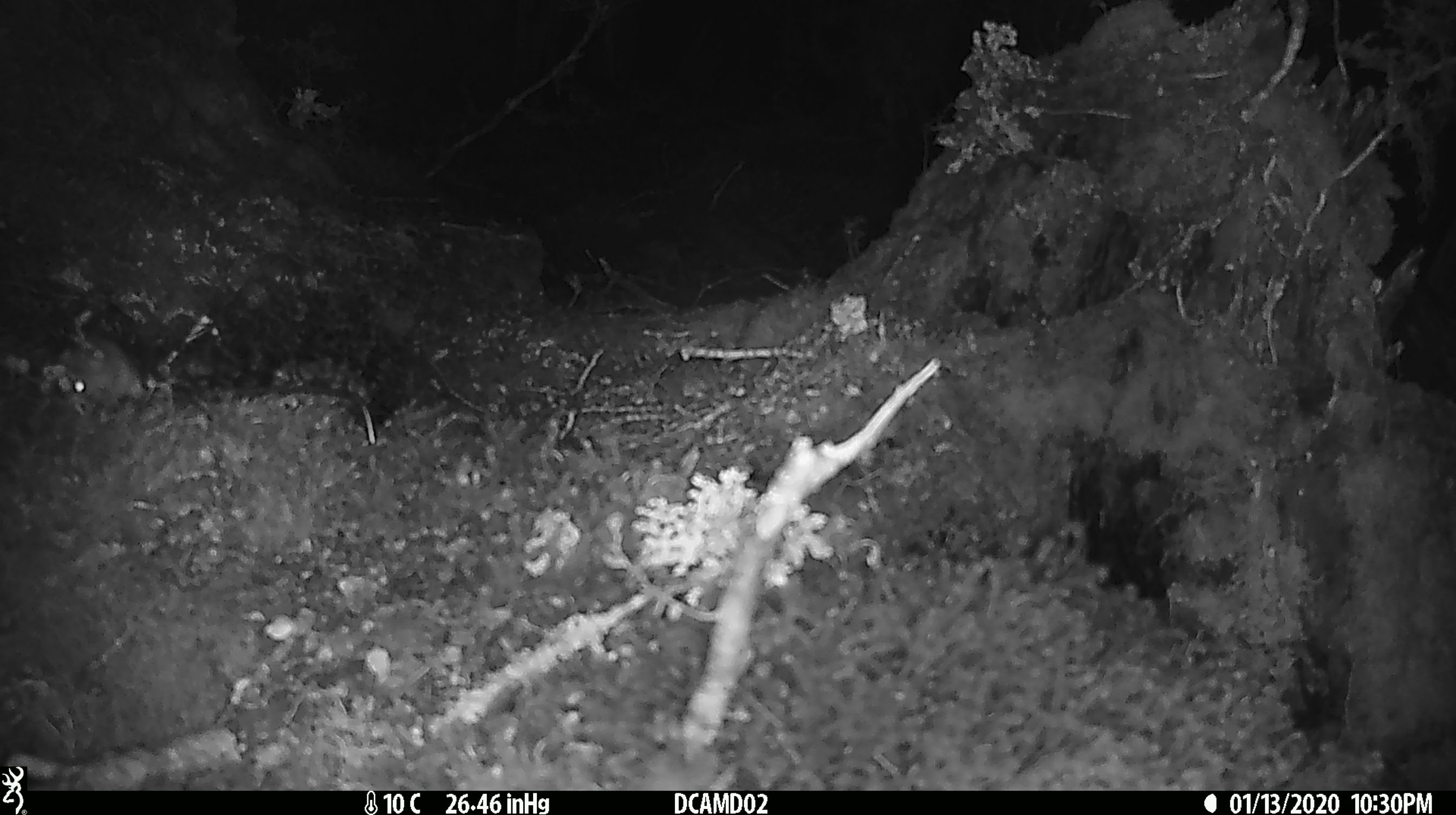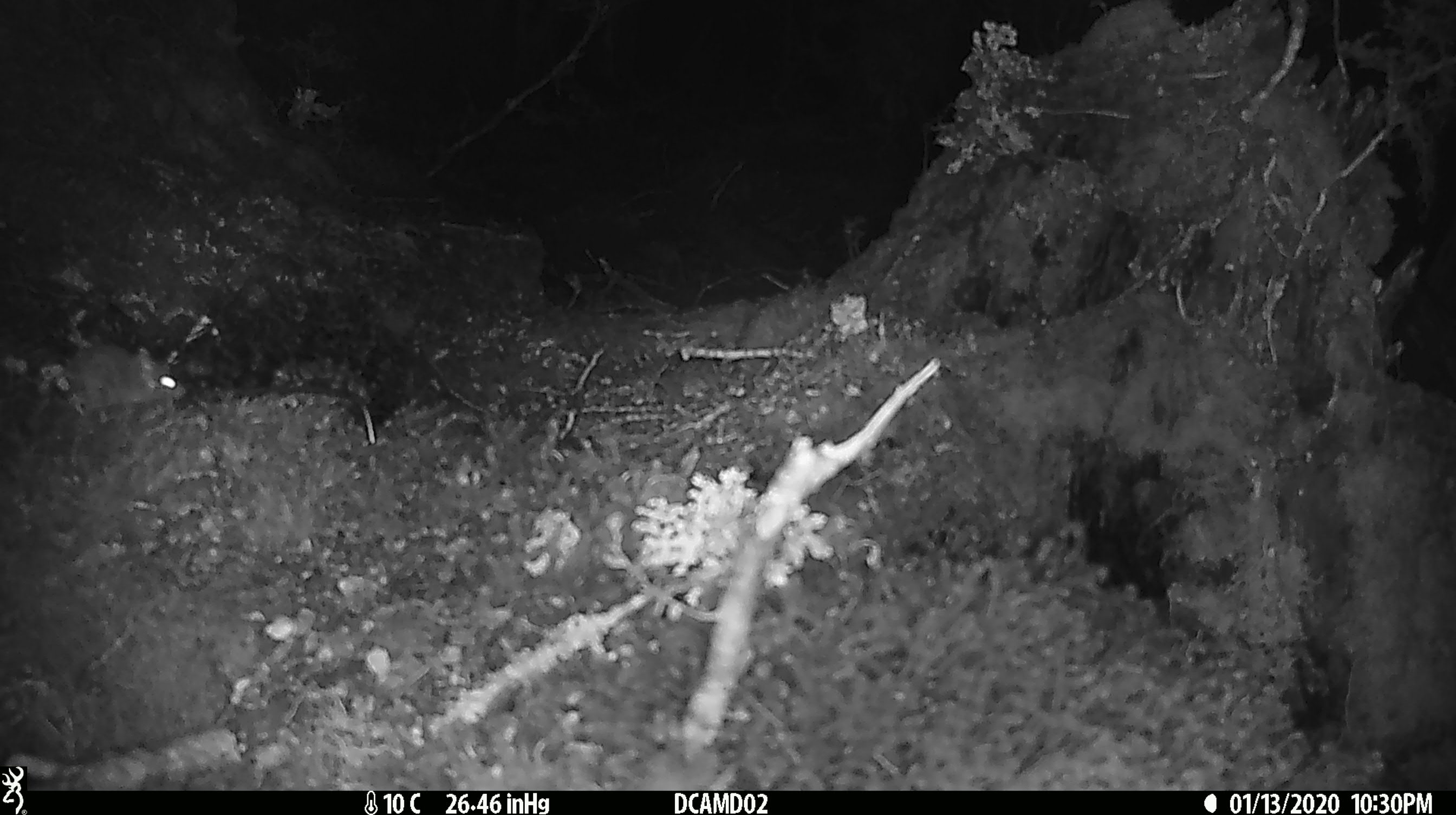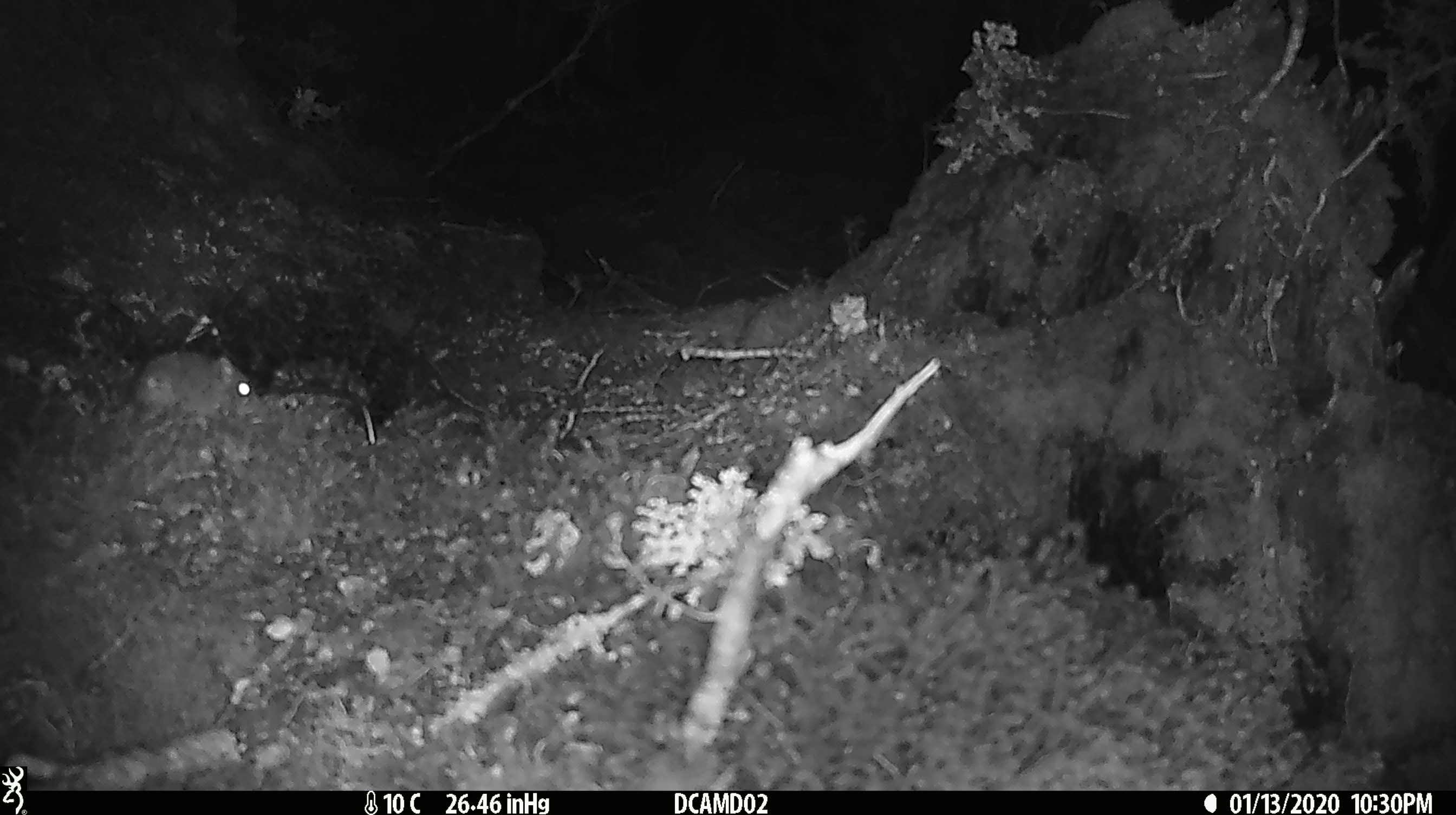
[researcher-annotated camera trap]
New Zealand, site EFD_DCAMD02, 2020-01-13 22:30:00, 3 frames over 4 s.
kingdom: Animalia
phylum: Chordata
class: Mammalia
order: Rodentia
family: Muridae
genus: Mus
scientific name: Mus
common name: mouse